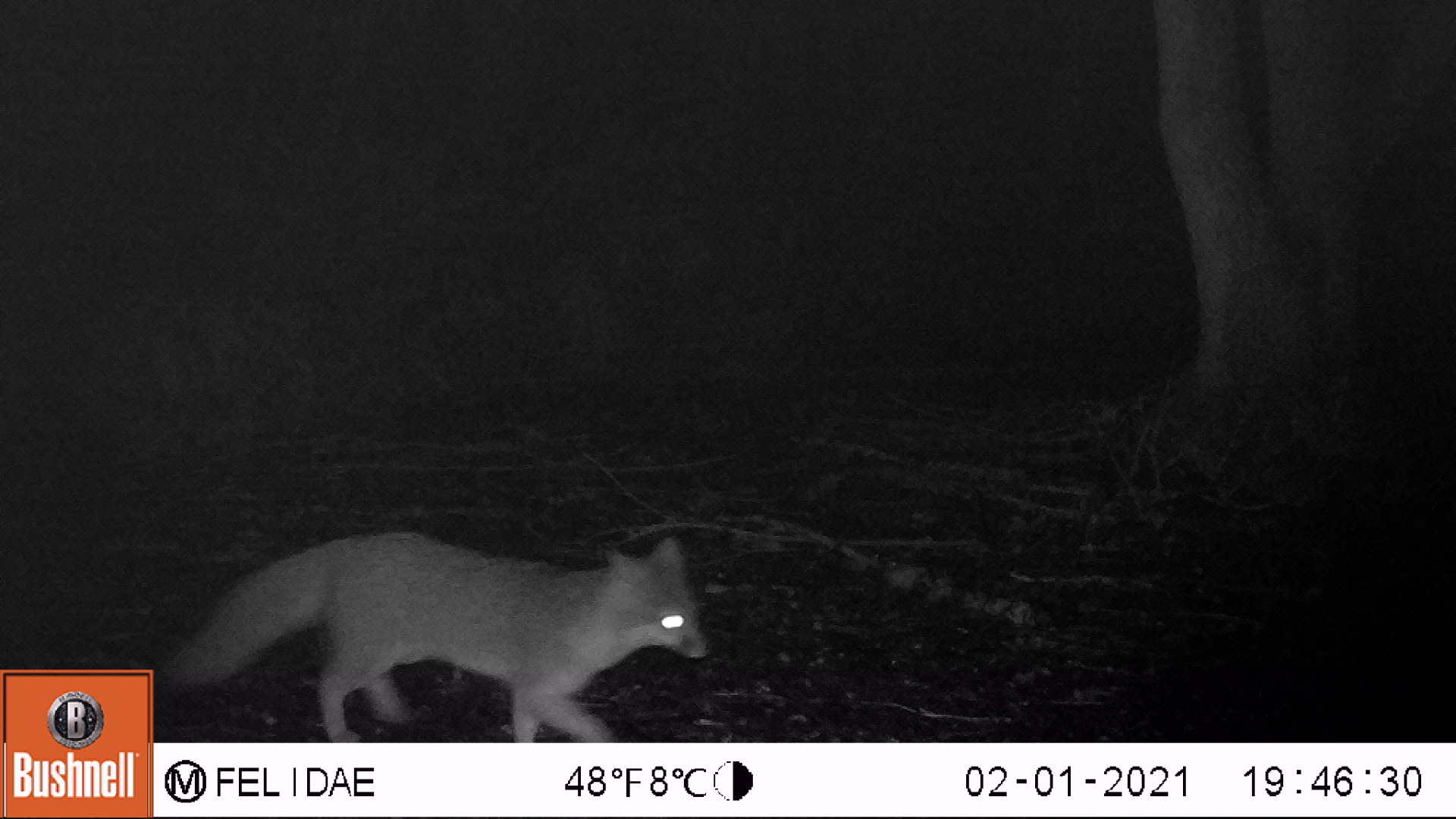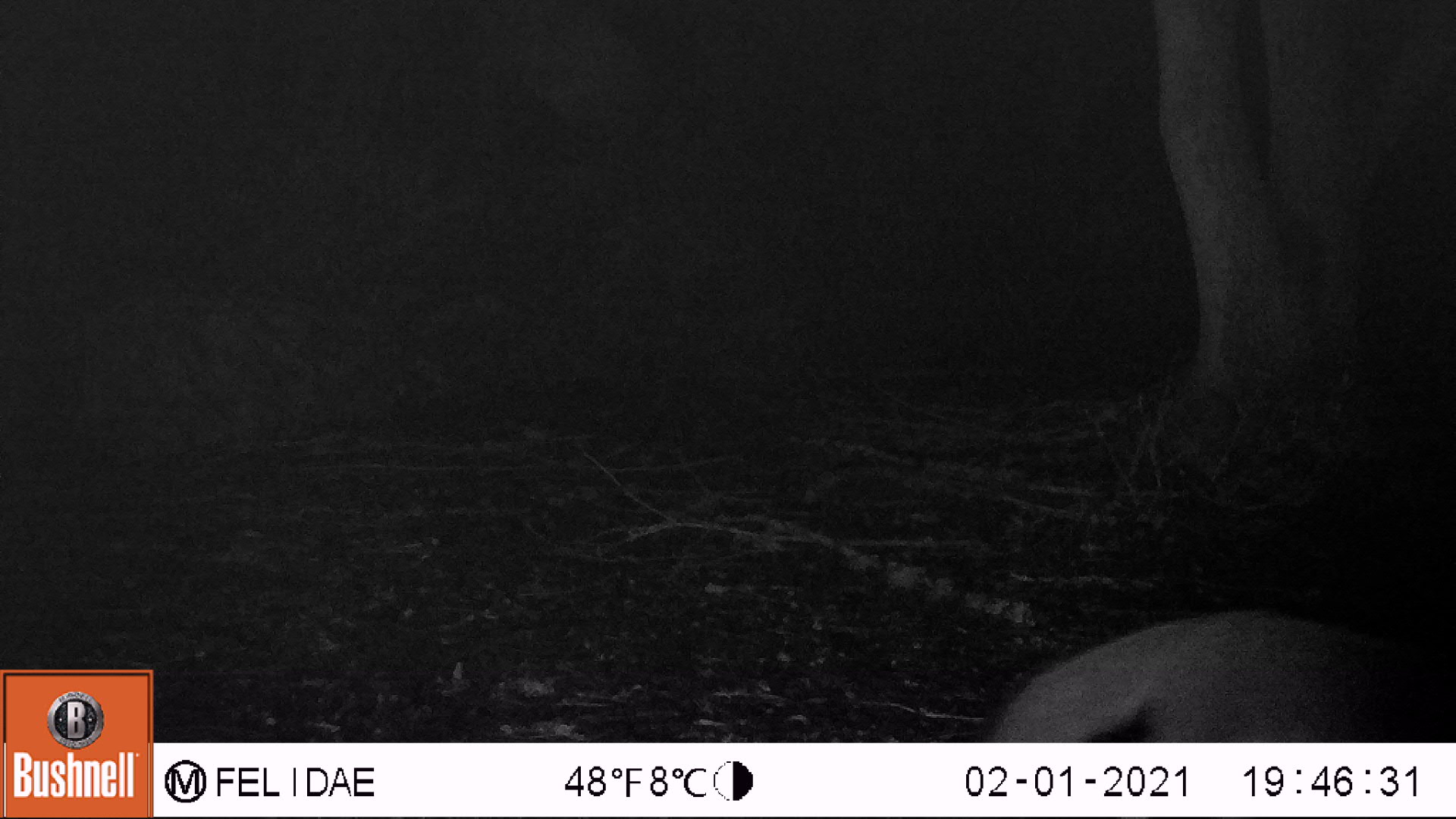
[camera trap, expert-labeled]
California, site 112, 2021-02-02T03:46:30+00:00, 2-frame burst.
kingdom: Animalia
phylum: Chordata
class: Mammalia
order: Carnivora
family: Canidae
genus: Urocyon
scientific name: Urocyon cinereoargenteus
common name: gray fox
Gray fox (Urocyon cinereoargenteus).